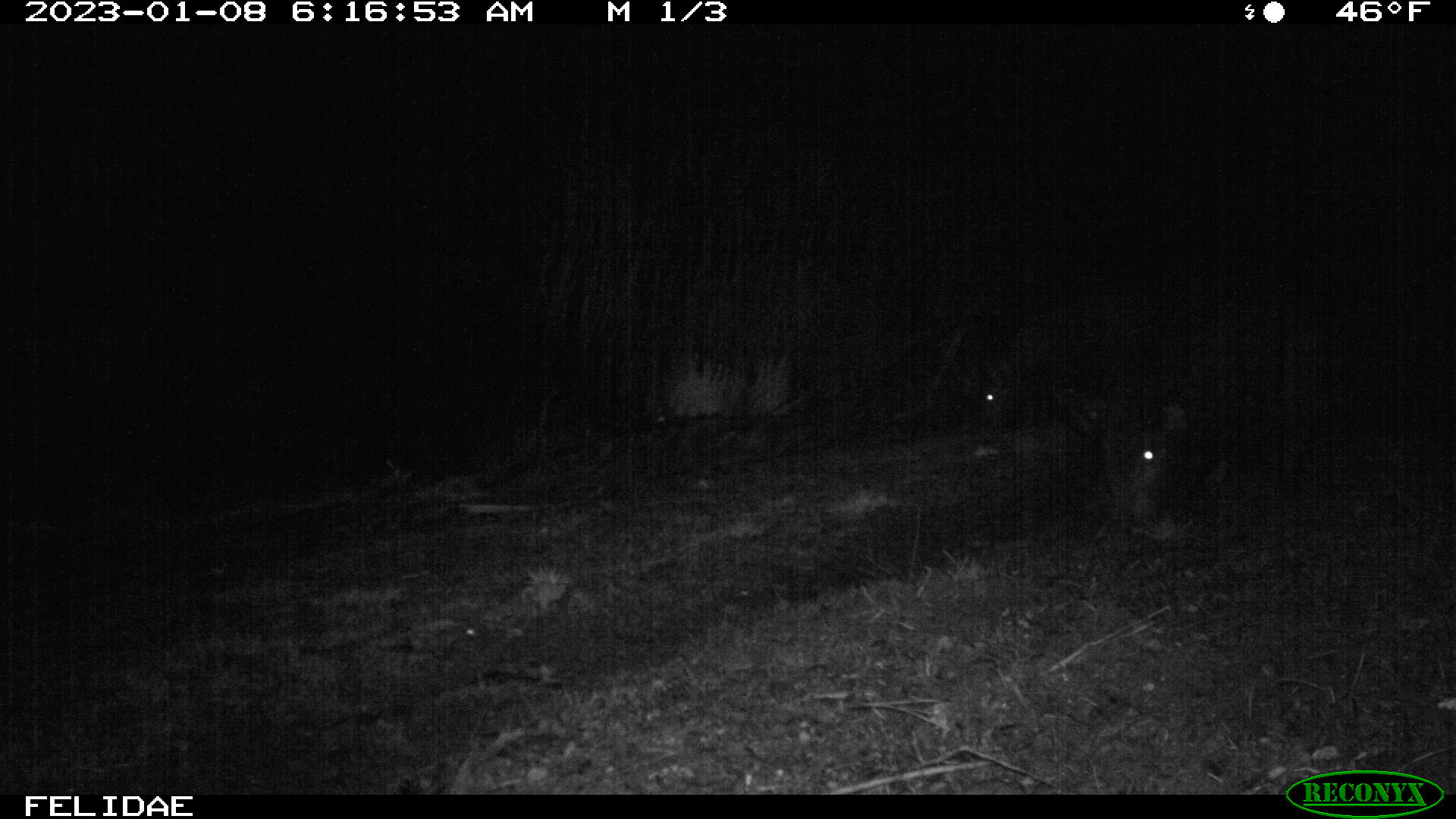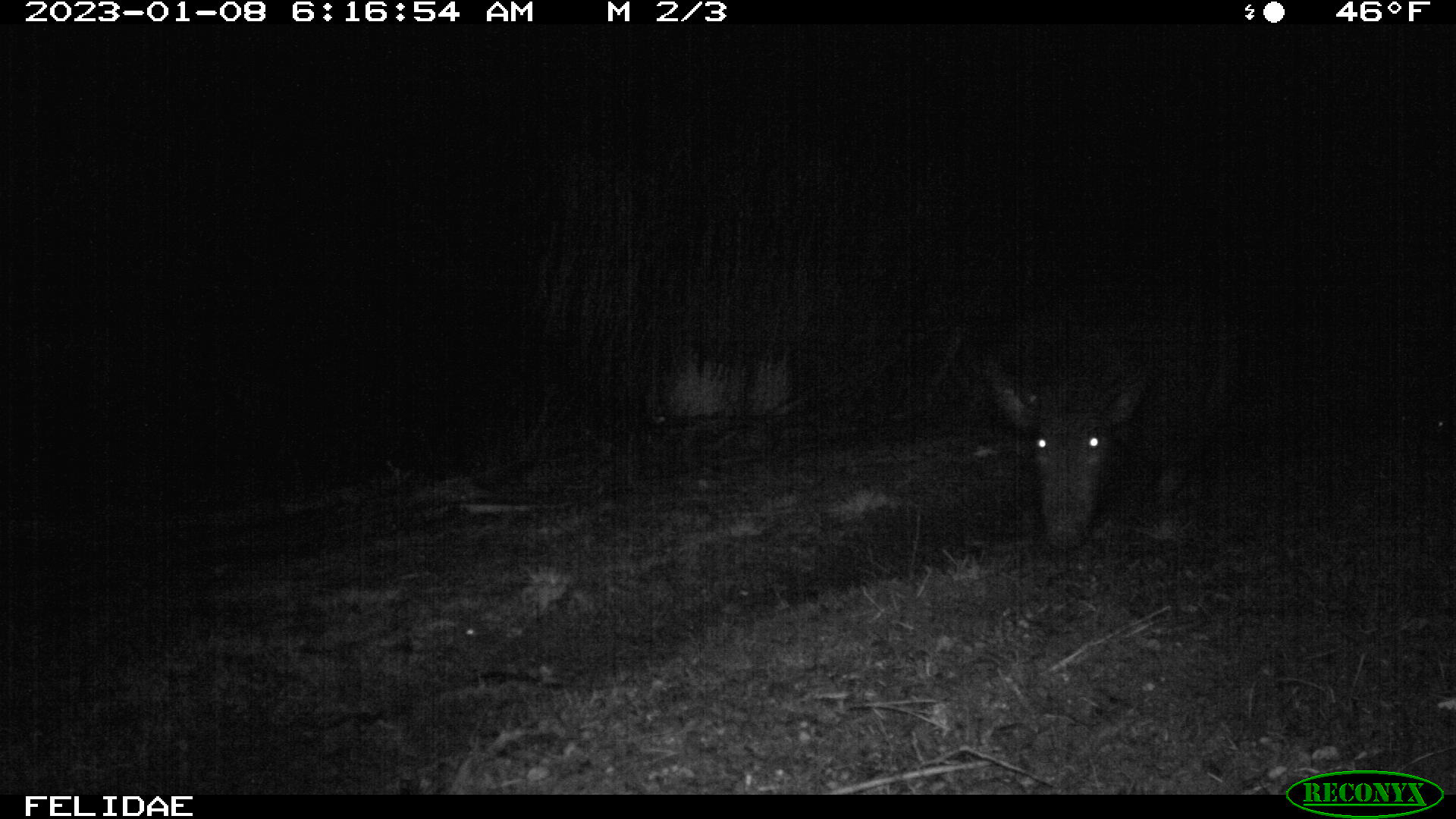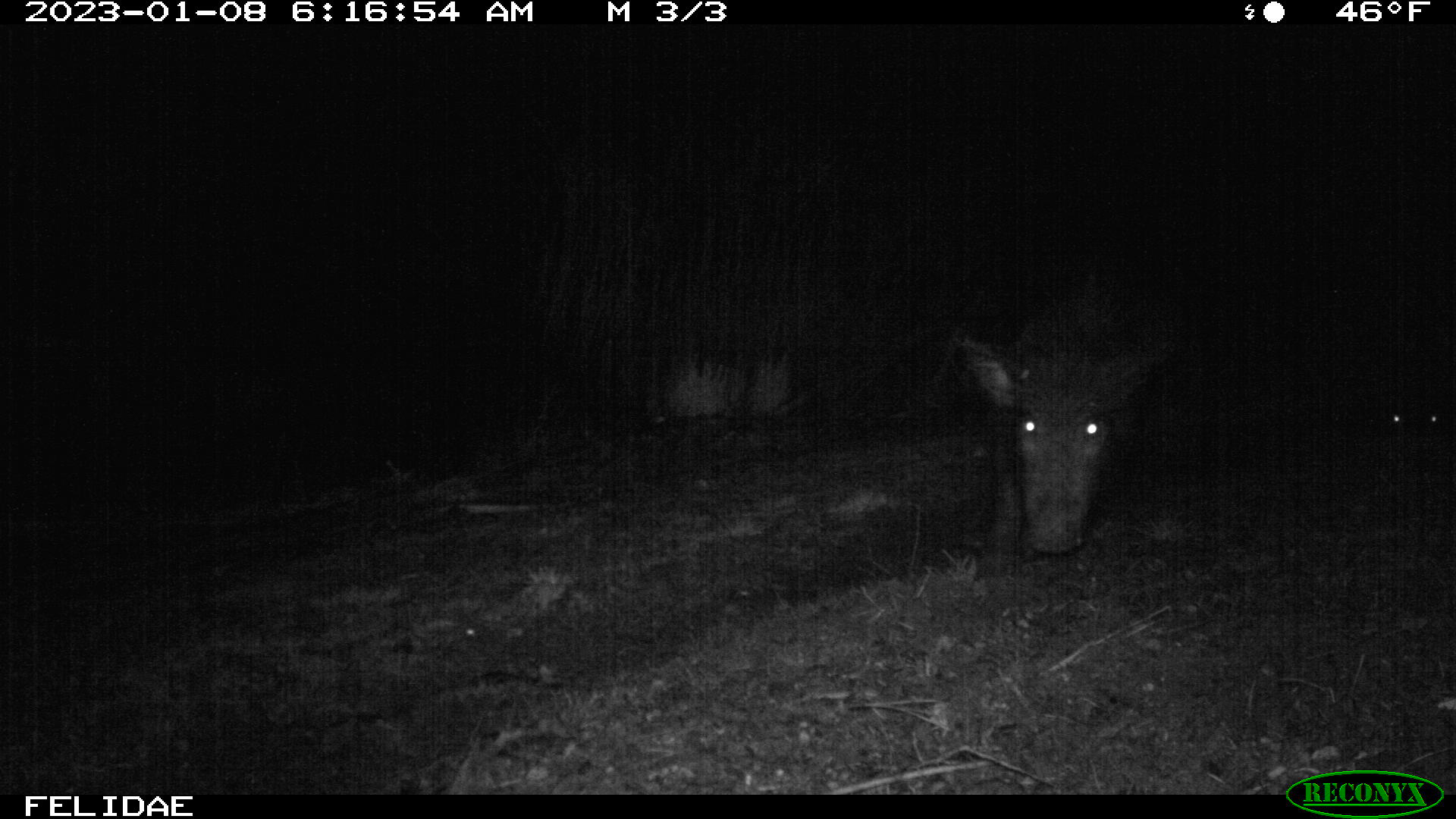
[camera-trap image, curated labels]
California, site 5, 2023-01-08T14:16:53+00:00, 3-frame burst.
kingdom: Animalia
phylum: Chordata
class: Mammalia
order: Artiodactyla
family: Suidae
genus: Sus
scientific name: Sus scrofa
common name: wild boar